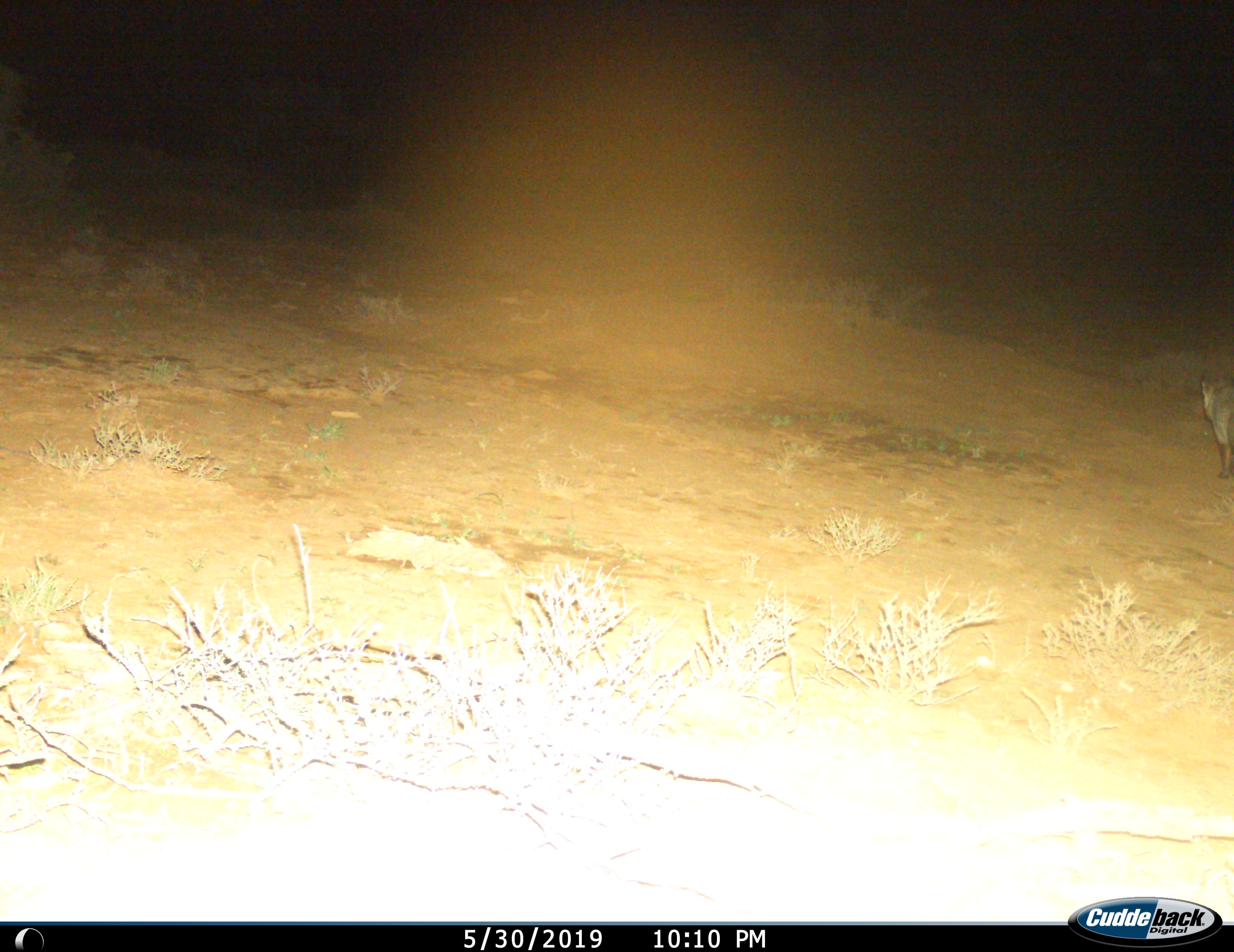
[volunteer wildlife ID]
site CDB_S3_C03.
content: unidentified animal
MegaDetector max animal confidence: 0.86